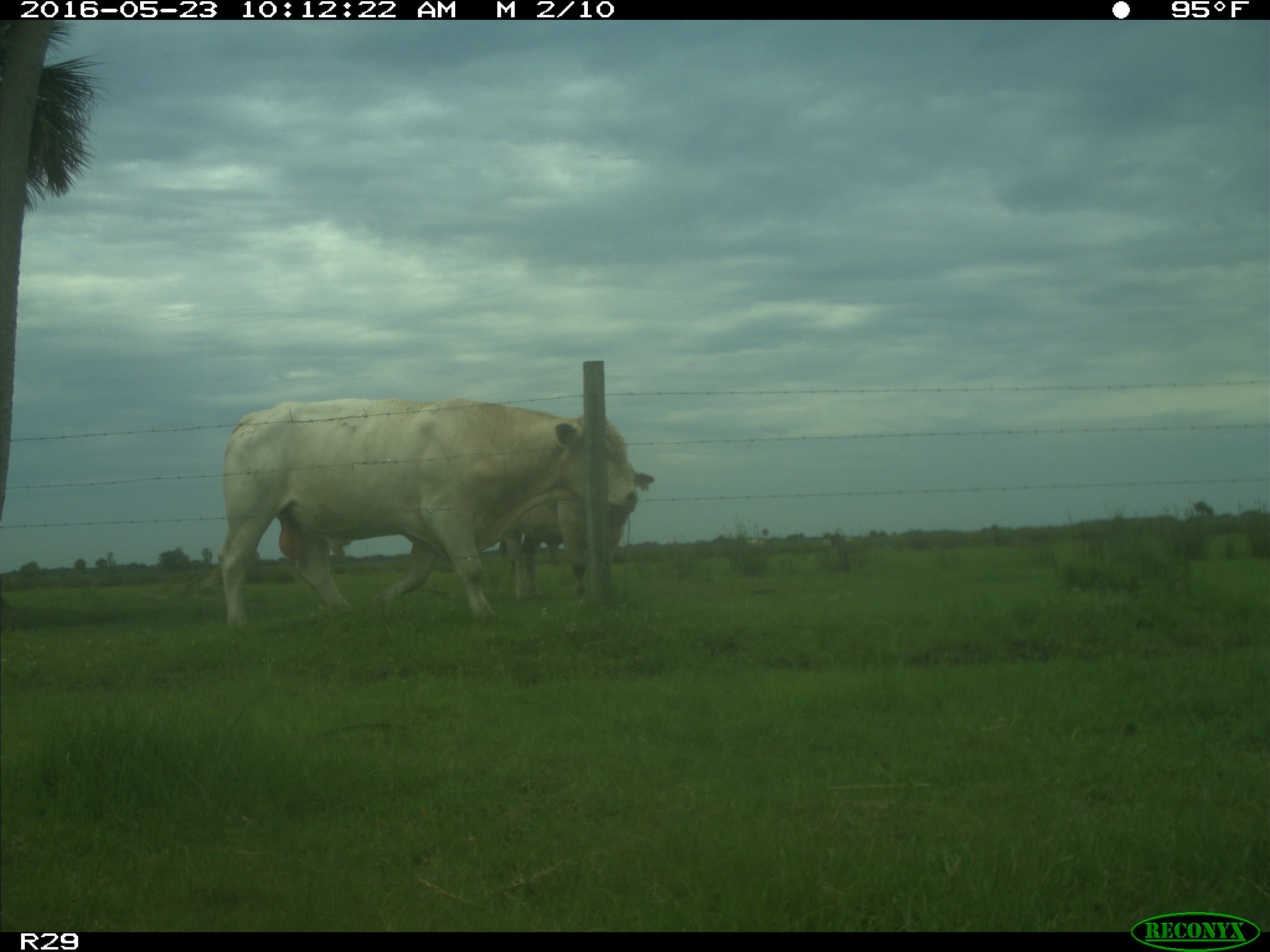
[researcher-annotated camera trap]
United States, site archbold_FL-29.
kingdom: Animalia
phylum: Chordata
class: Mammalia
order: Artiodactyla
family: Bovidae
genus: Bos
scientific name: Bos taurus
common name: domestic cow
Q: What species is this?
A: Bos taurus (domestic cow).